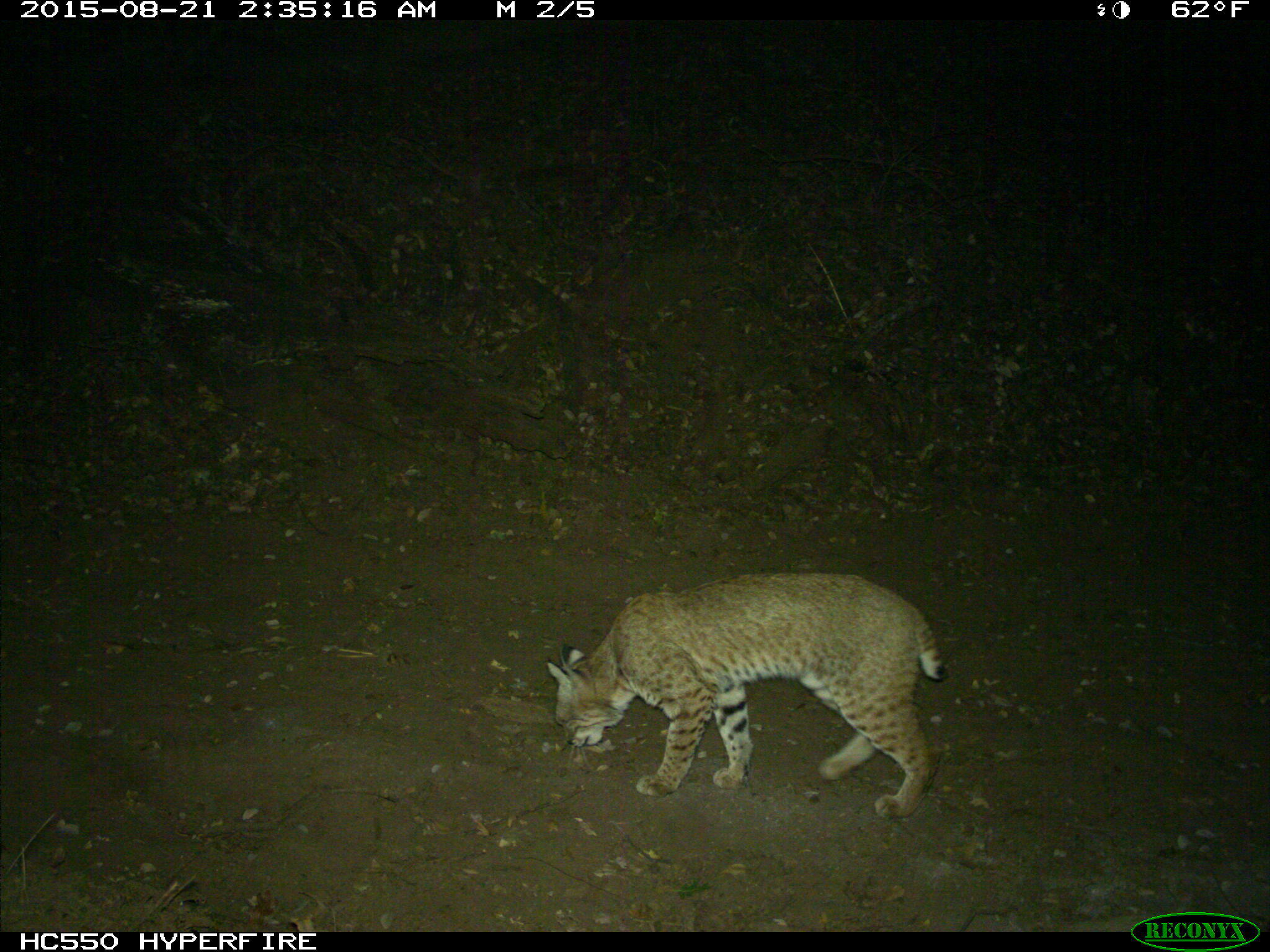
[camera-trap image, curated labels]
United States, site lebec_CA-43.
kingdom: Animalia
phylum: Chordata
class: Mammalia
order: Carnivora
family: Felidae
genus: Lynx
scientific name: Lynx rufus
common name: bobcat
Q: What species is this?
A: Lynx rufus (bobcat).